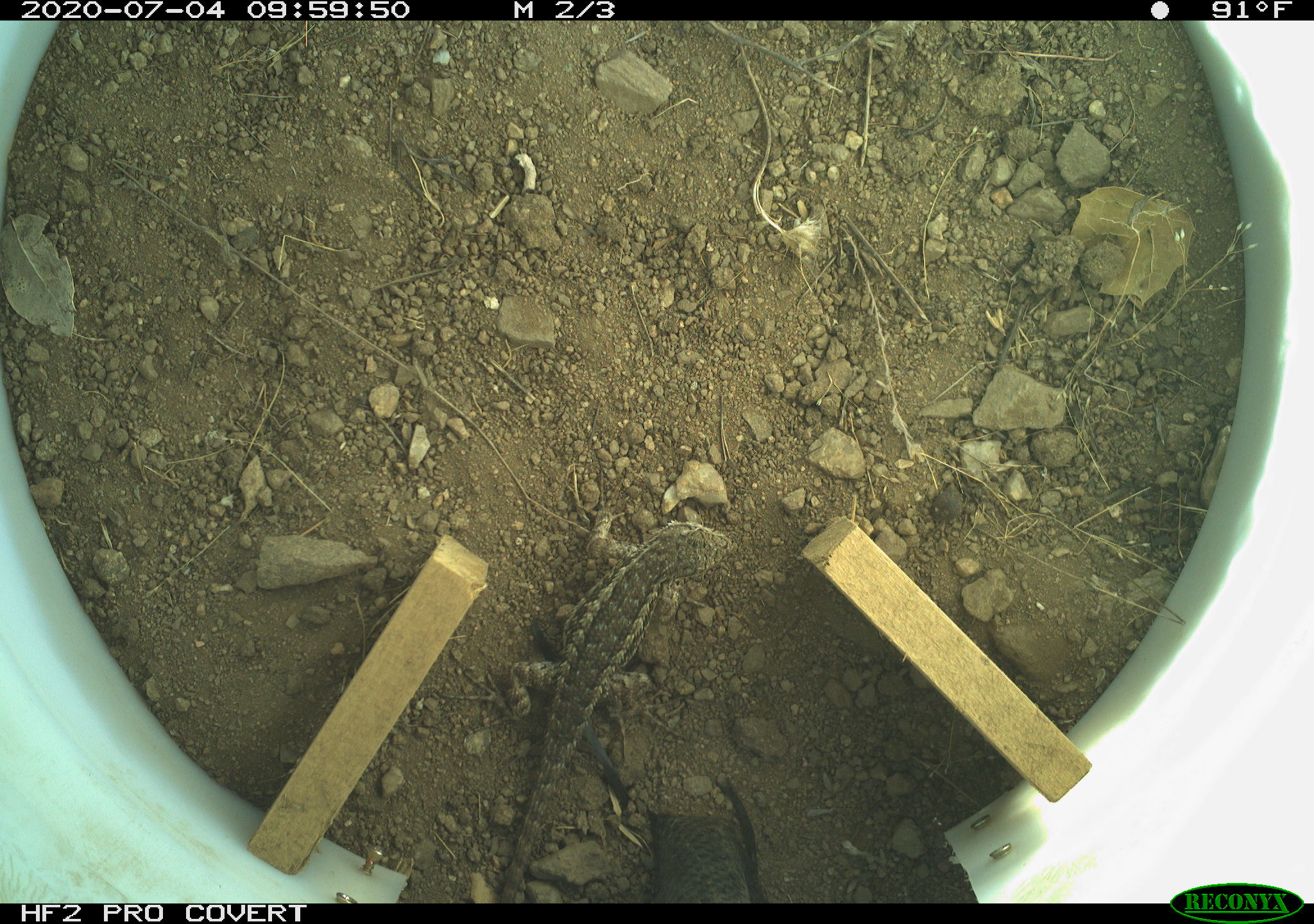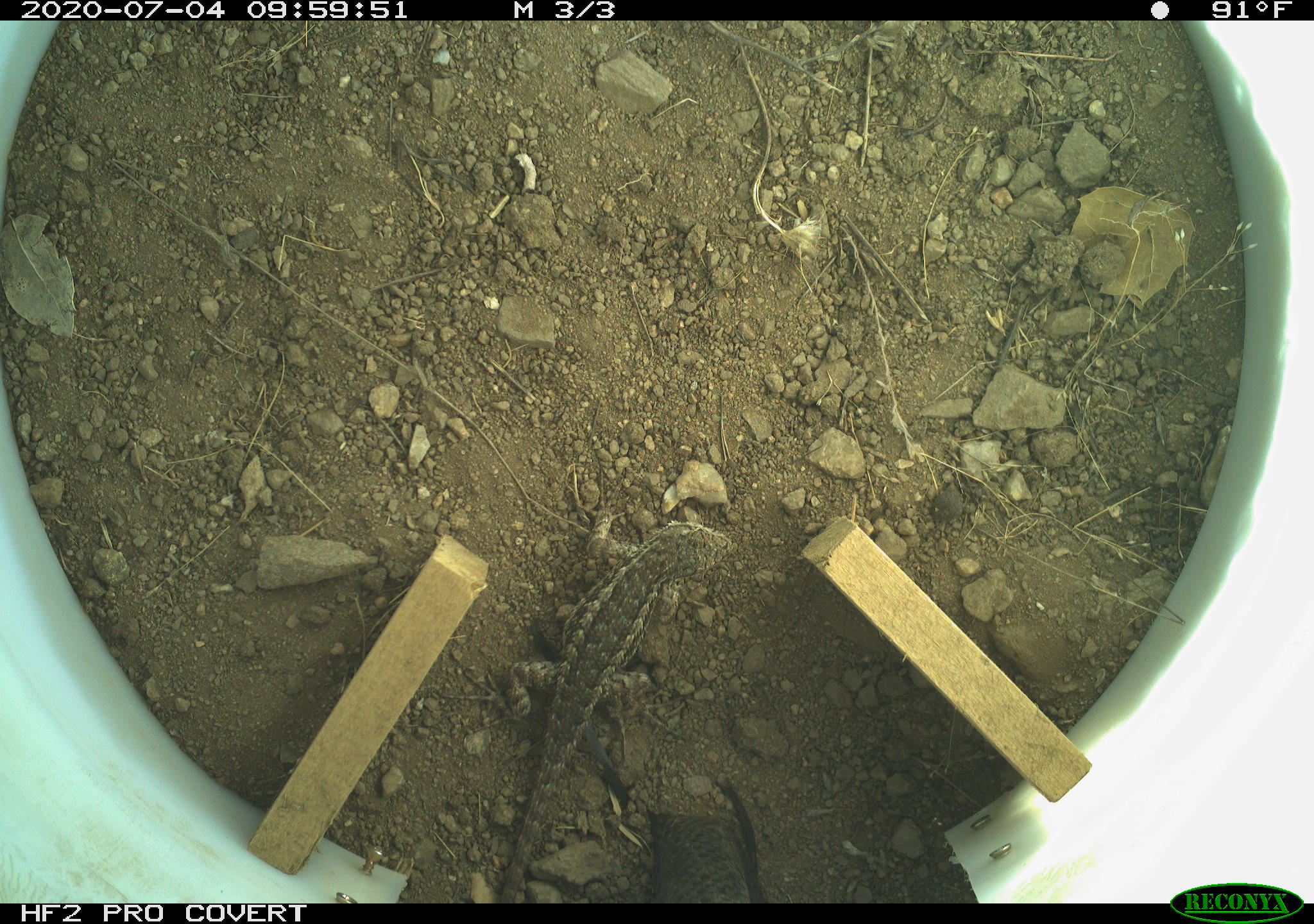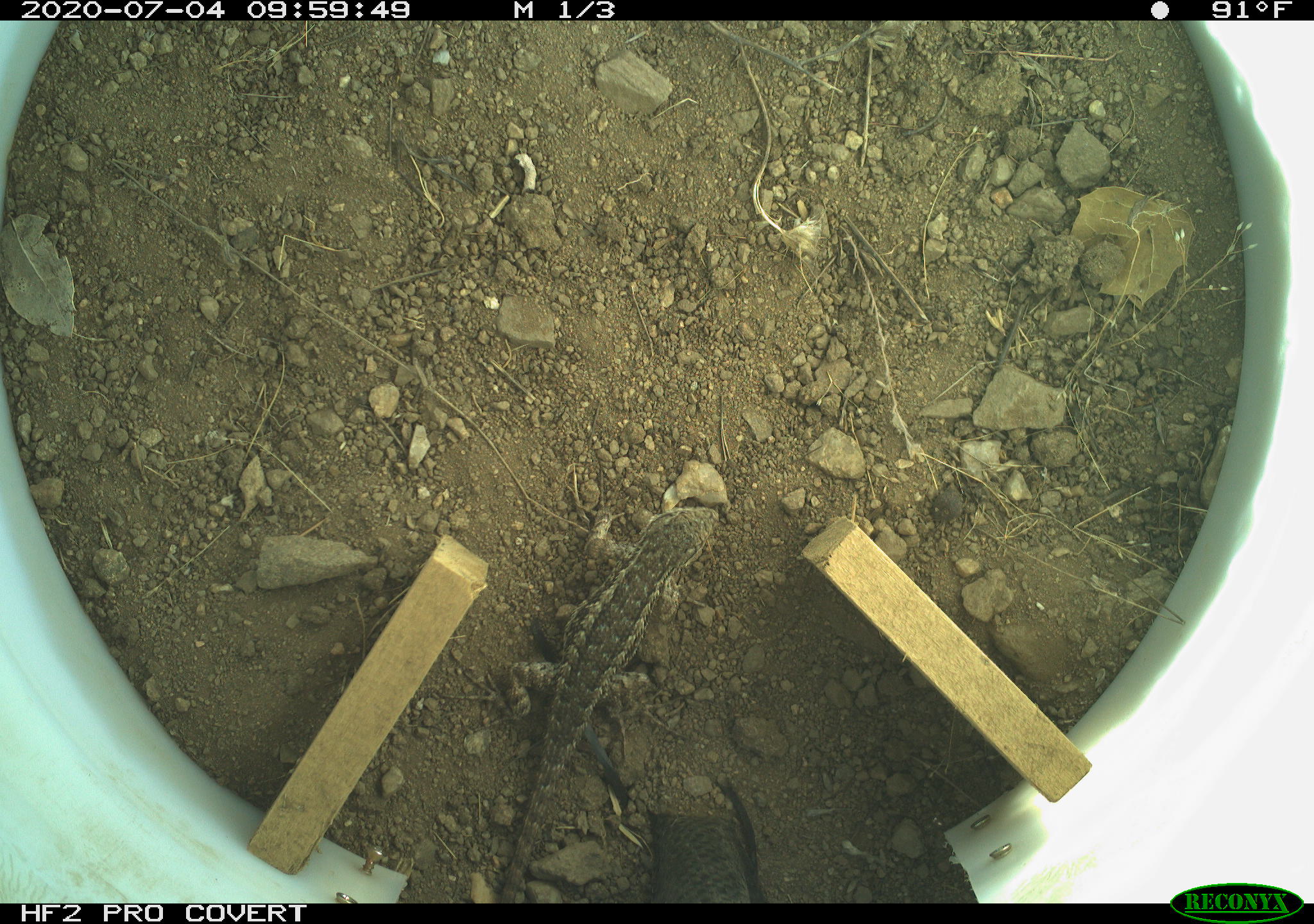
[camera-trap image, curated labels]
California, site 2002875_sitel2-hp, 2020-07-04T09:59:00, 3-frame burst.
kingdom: Animalia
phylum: Chordata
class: Reptilia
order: Squamata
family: Phrynosomatidae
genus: Sceloporus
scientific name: Sceloporus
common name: spiny lizards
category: sceloporus species